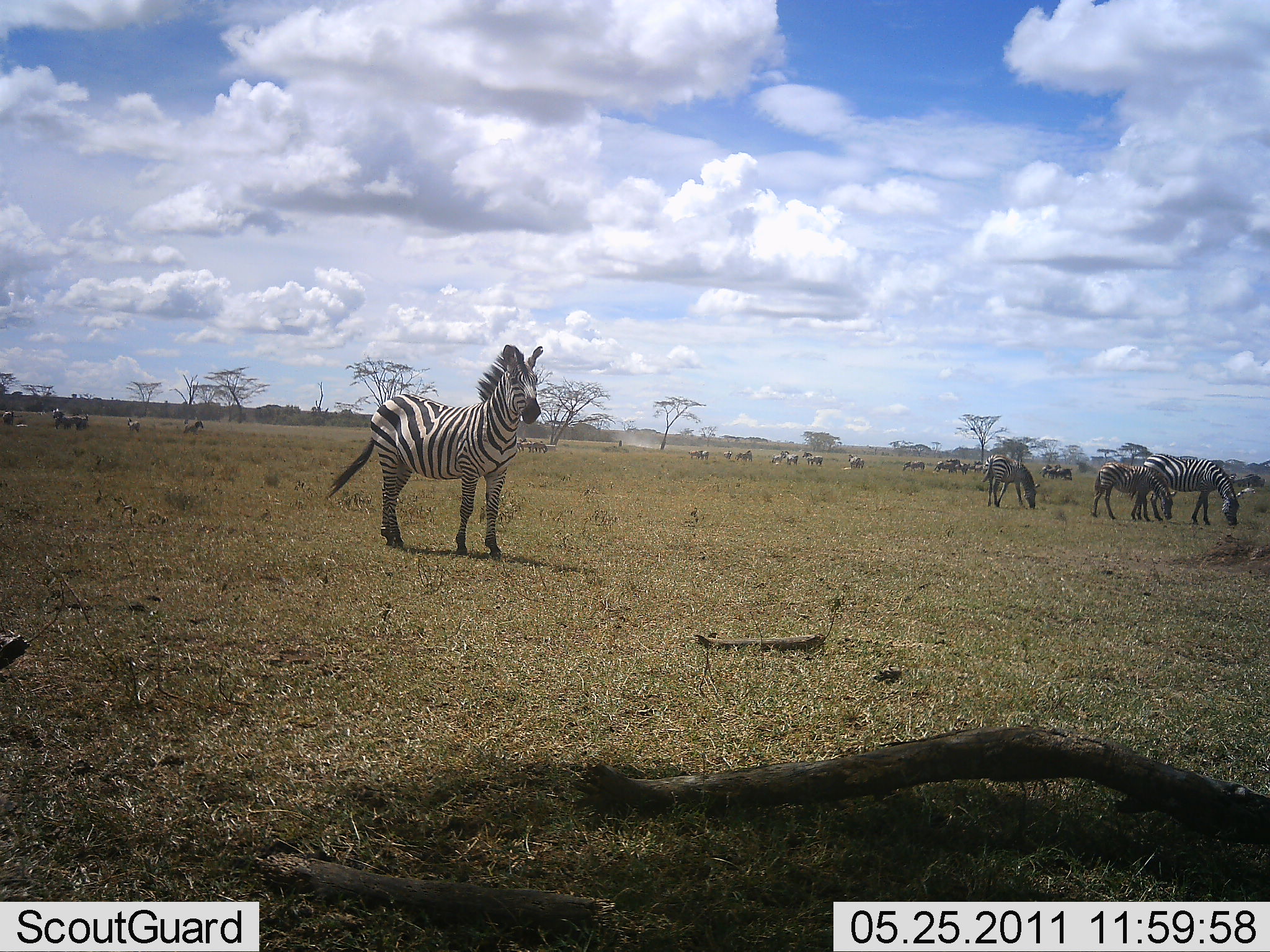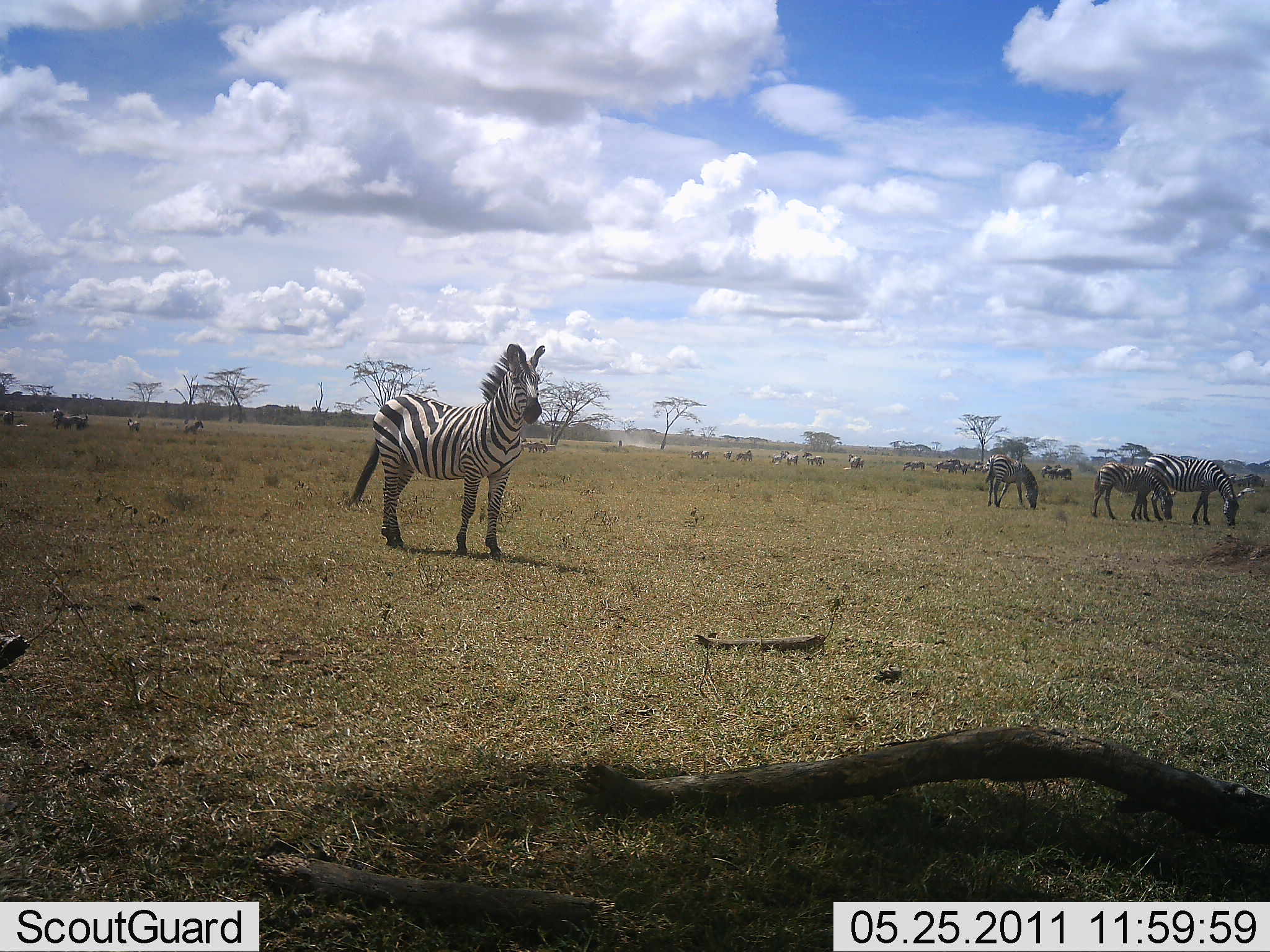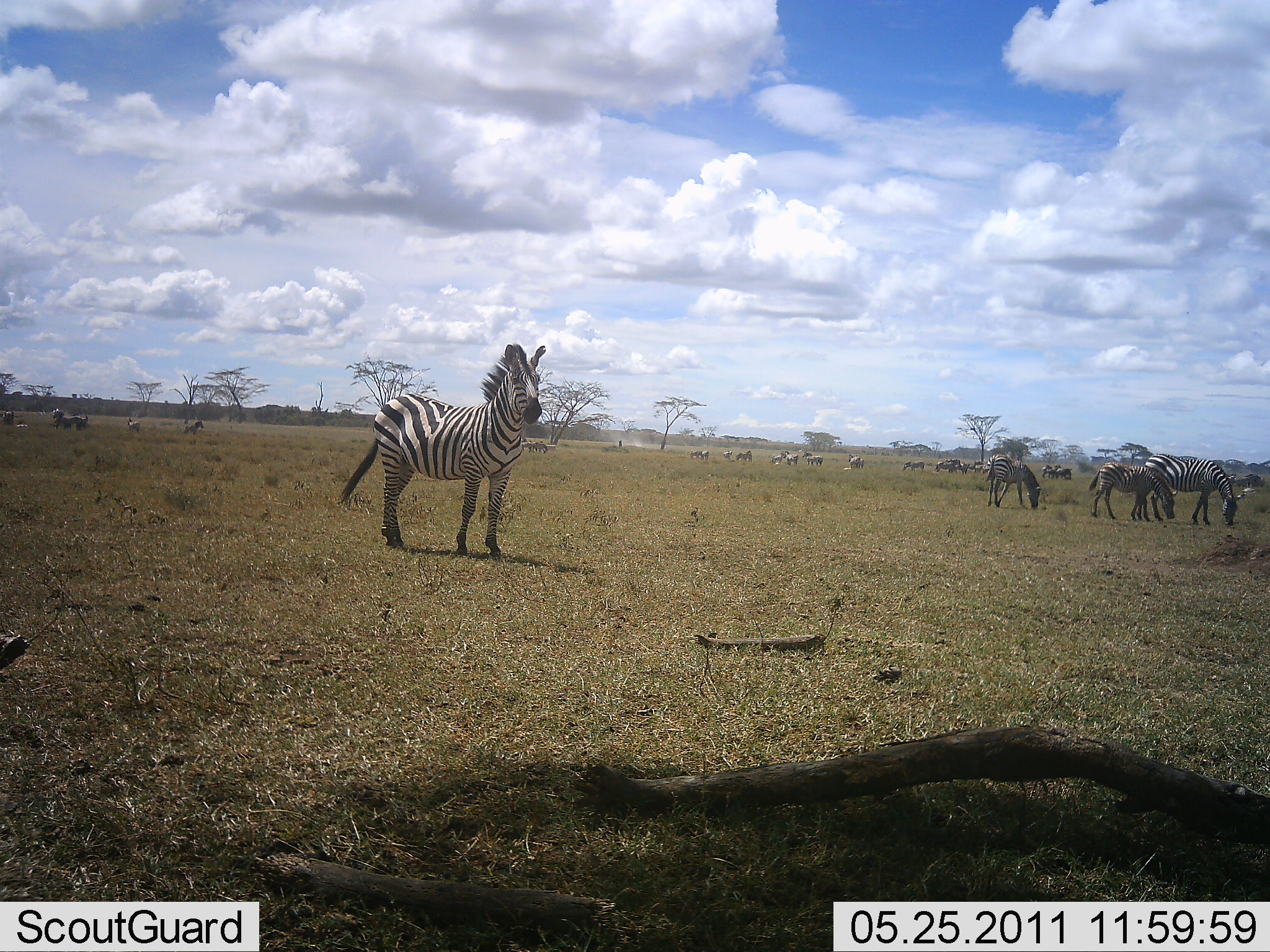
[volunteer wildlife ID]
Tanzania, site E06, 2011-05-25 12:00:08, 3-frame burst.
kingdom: Animalia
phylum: Chordata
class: Mammalia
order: Perissodactyla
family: Equidae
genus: Equus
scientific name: Equus quagga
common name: plains zebra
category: zebra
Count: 11-50.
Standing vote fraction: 88%.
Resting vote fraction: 12%.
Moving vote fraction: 12%.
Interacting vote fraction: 0%.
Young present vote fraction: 35%.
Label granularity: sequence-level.